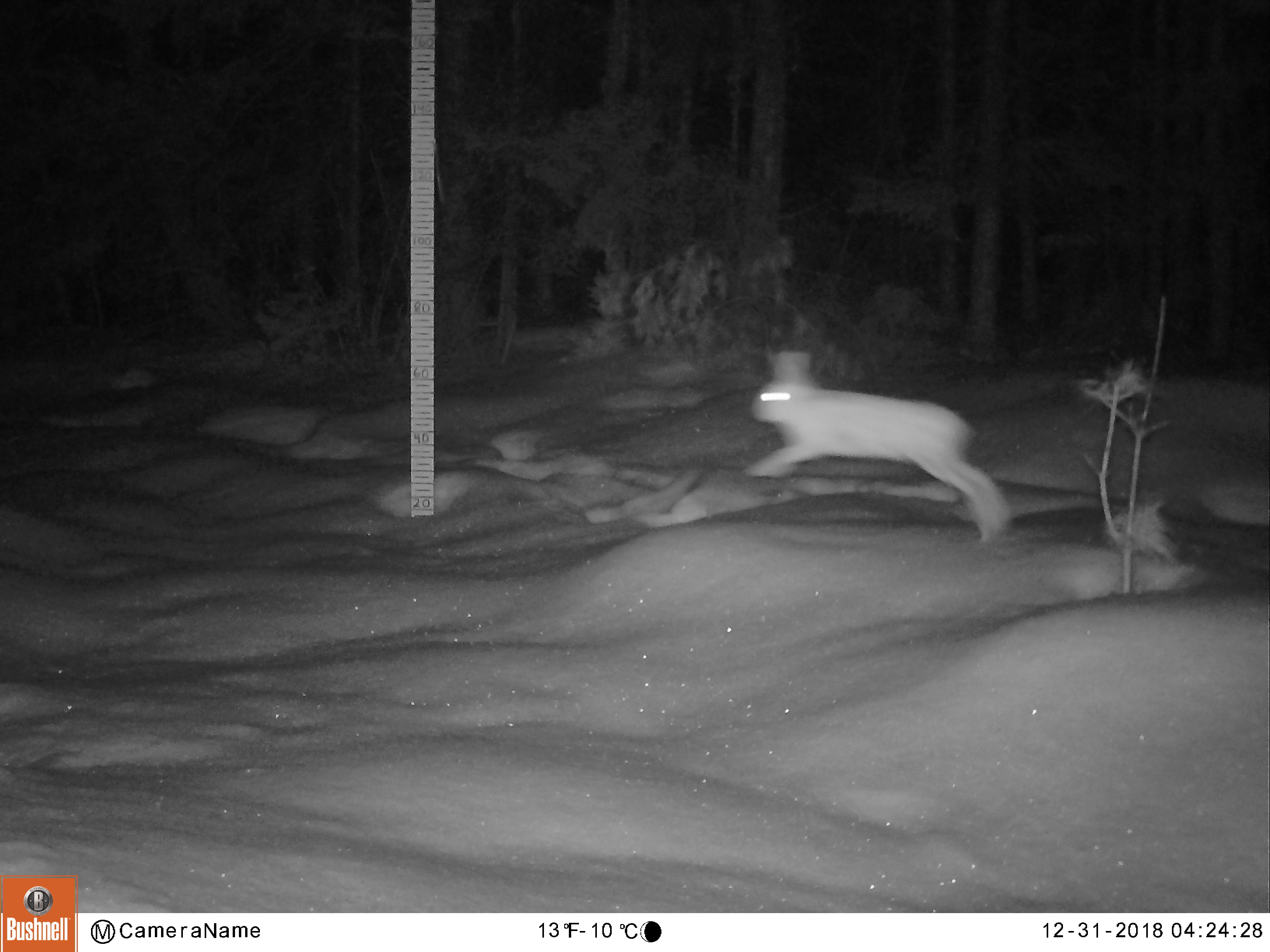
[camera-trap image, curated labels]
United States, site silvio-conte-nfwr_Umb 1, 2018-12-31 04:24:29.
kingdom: Animalia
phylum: Chordata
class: Mammalia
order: Lagomorpha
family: Leporidae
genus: Lepus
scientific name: Lepus americanus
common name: snowshoe hare